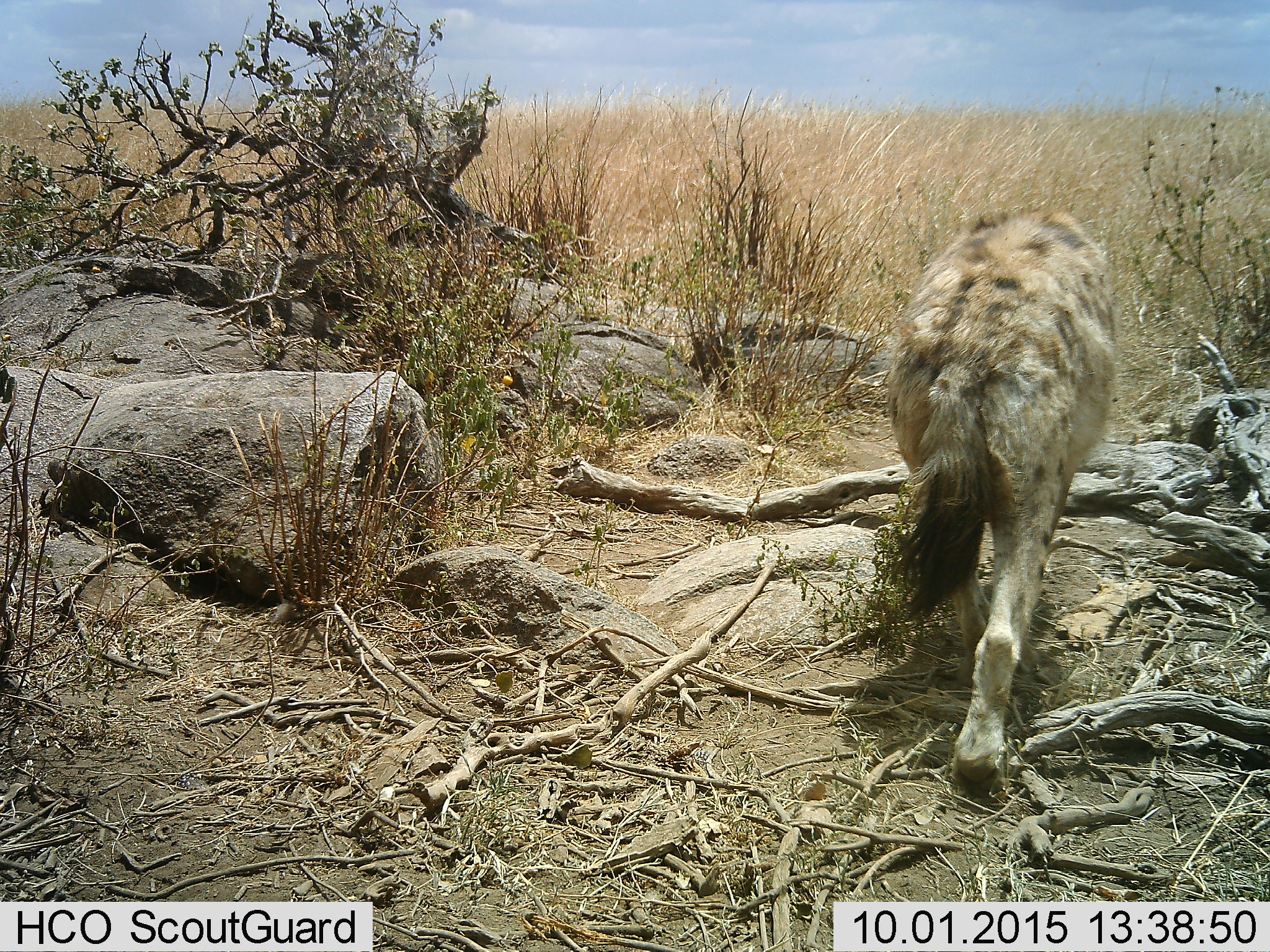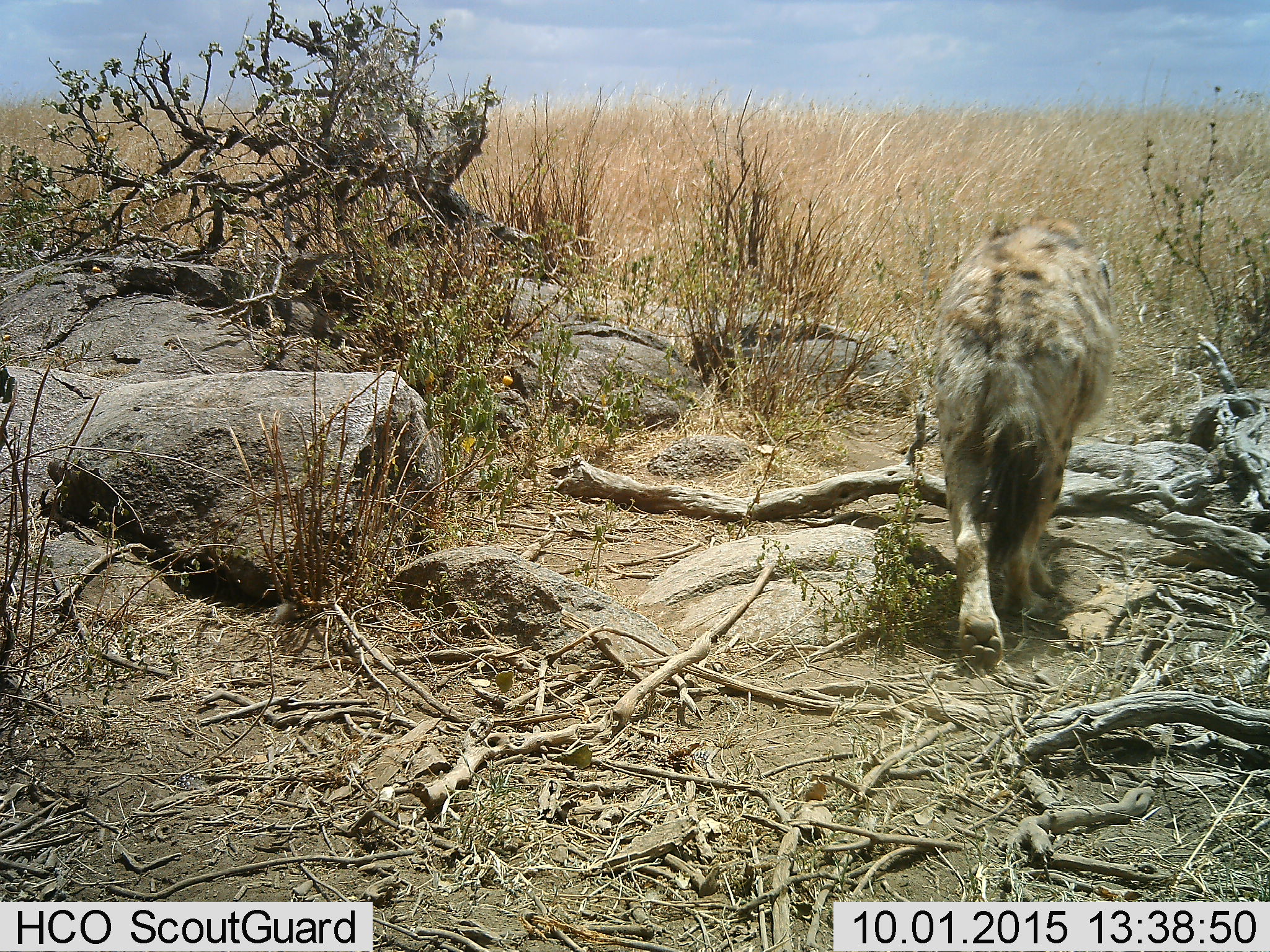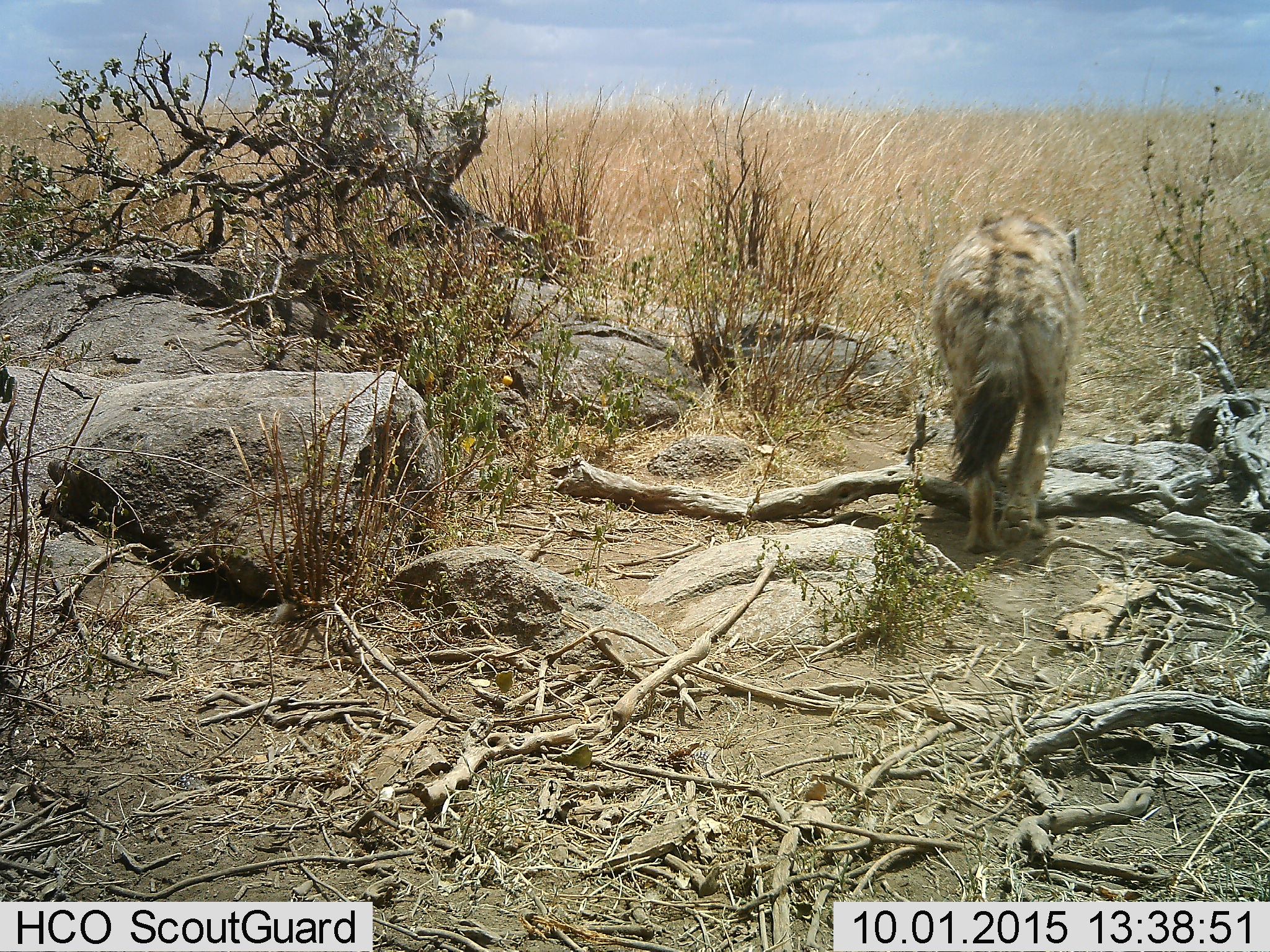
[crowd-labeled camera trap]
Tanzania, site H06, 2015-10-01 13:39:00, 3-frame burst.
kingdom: Animalia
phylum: Chordata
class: Mammalia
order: Carnivora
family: Hyaenidae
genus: Crocuta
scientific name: Crocuta crocuta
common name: spotted hyena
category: hyenaspotted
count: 1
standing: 0%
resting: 0%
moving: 100%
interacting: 0%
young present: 0%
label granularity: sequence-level